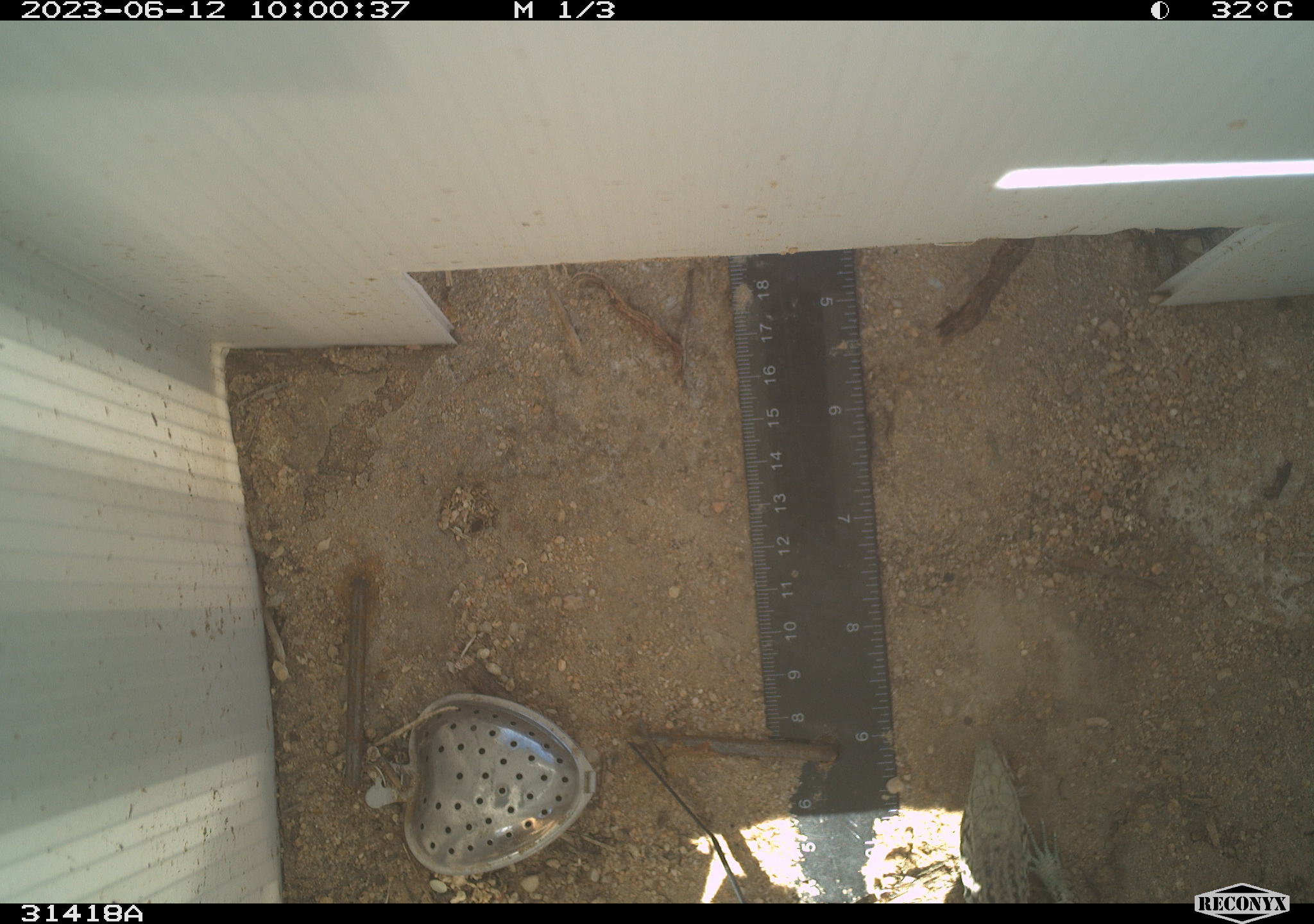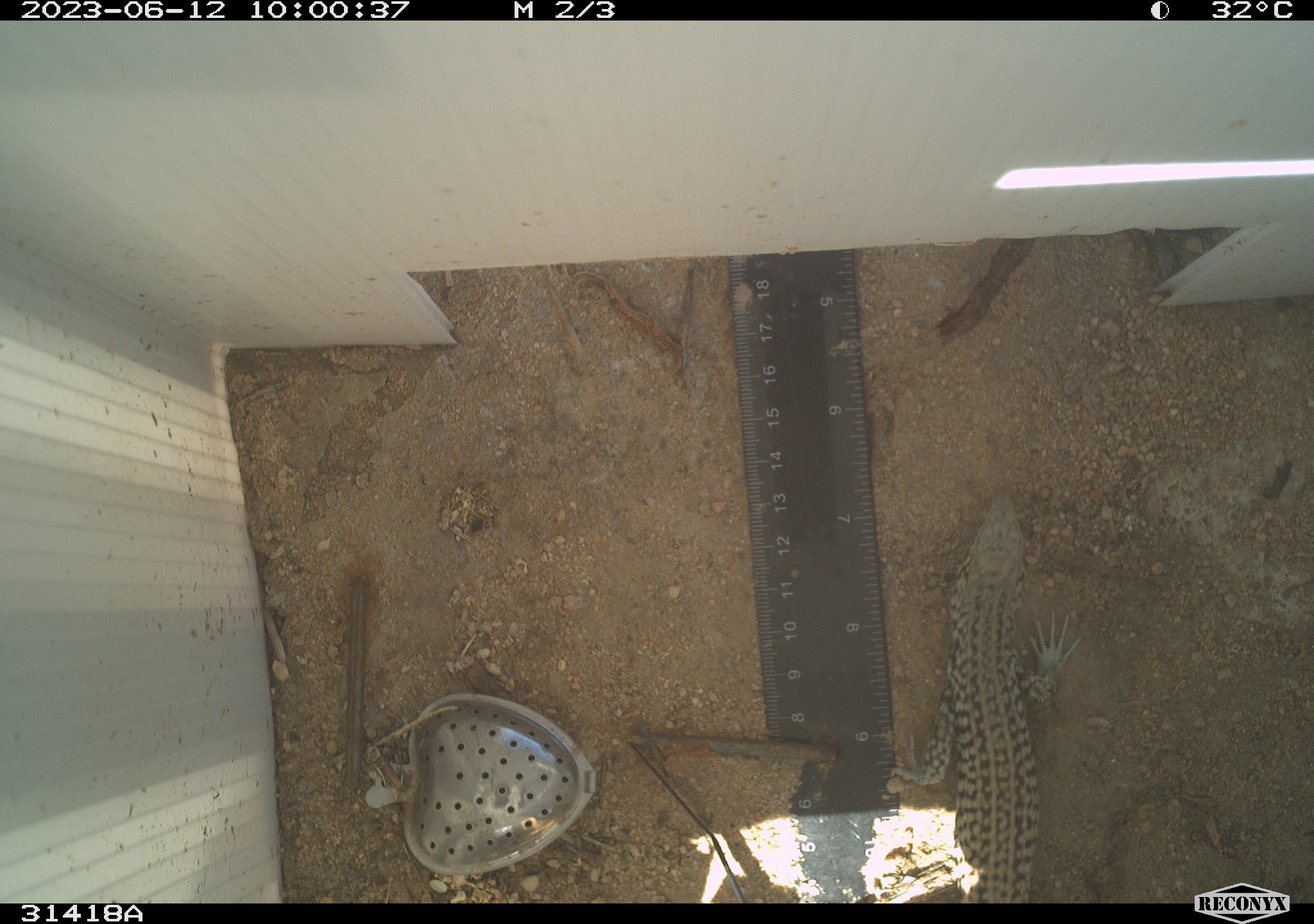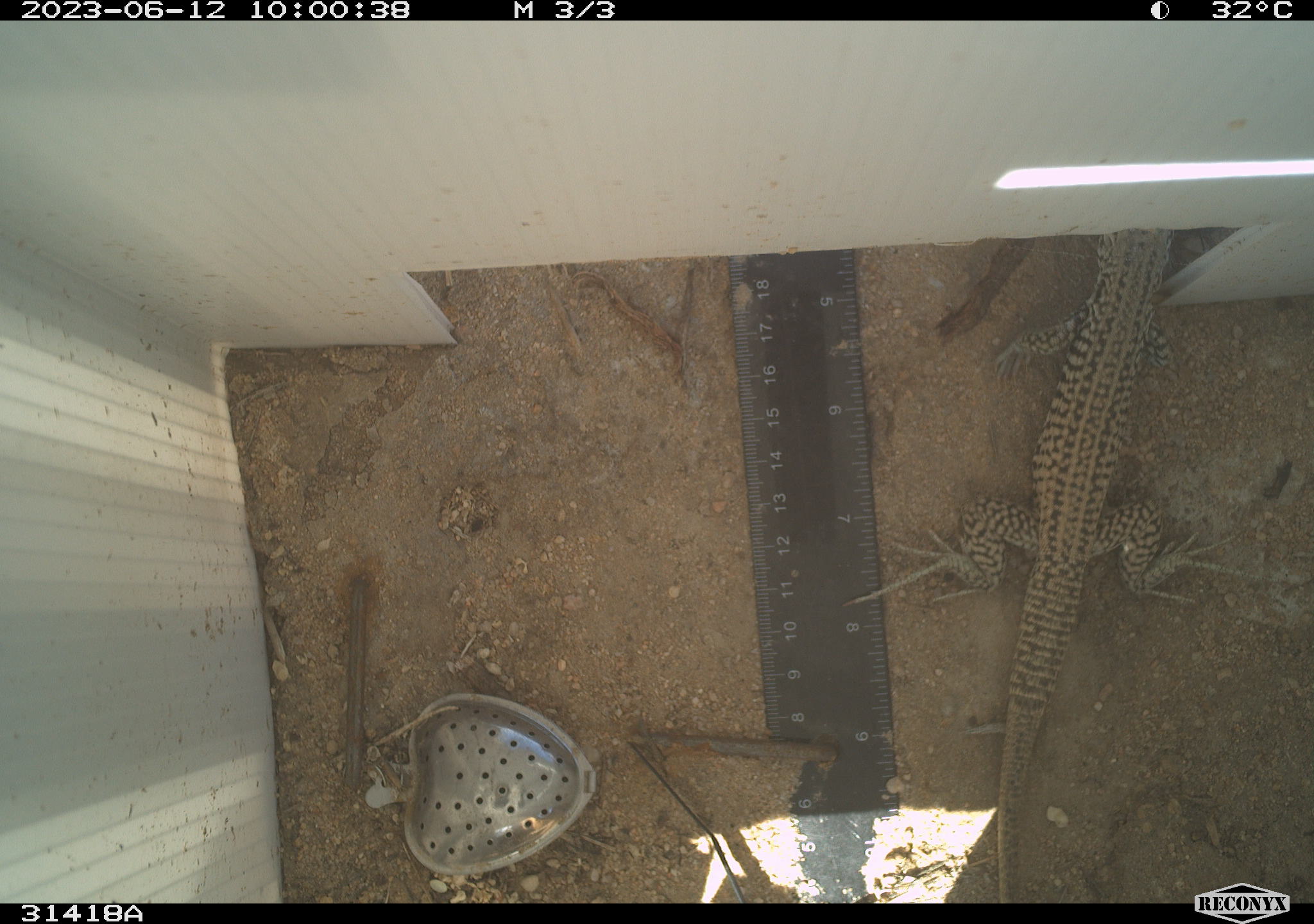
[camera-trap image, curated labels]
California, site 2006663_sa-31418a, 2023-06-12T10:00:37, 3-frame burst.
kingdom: Animalia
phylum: Chordata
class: Reptilia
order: Squamata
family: Teiidae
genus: Aspidoscelis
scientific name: Aspidoscelis tigris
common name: western whiptail